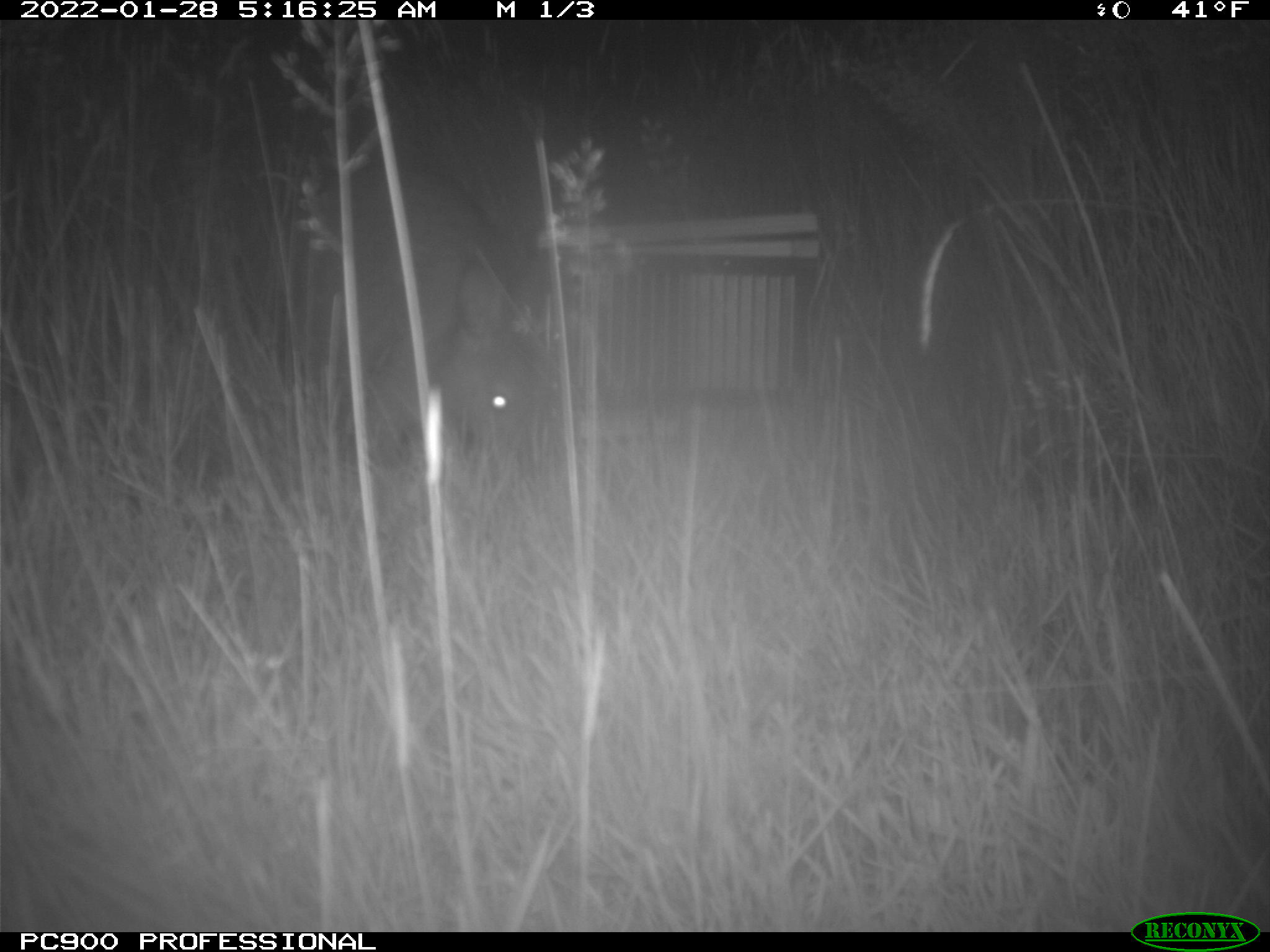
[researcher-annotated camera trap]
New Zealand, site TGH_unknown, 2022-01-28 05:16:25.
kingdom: Animalia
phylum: Chordata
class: Mammalia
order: Diprotodontia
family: Macropodidae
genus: Notamacropus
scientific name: Notamacropus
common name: wallaby